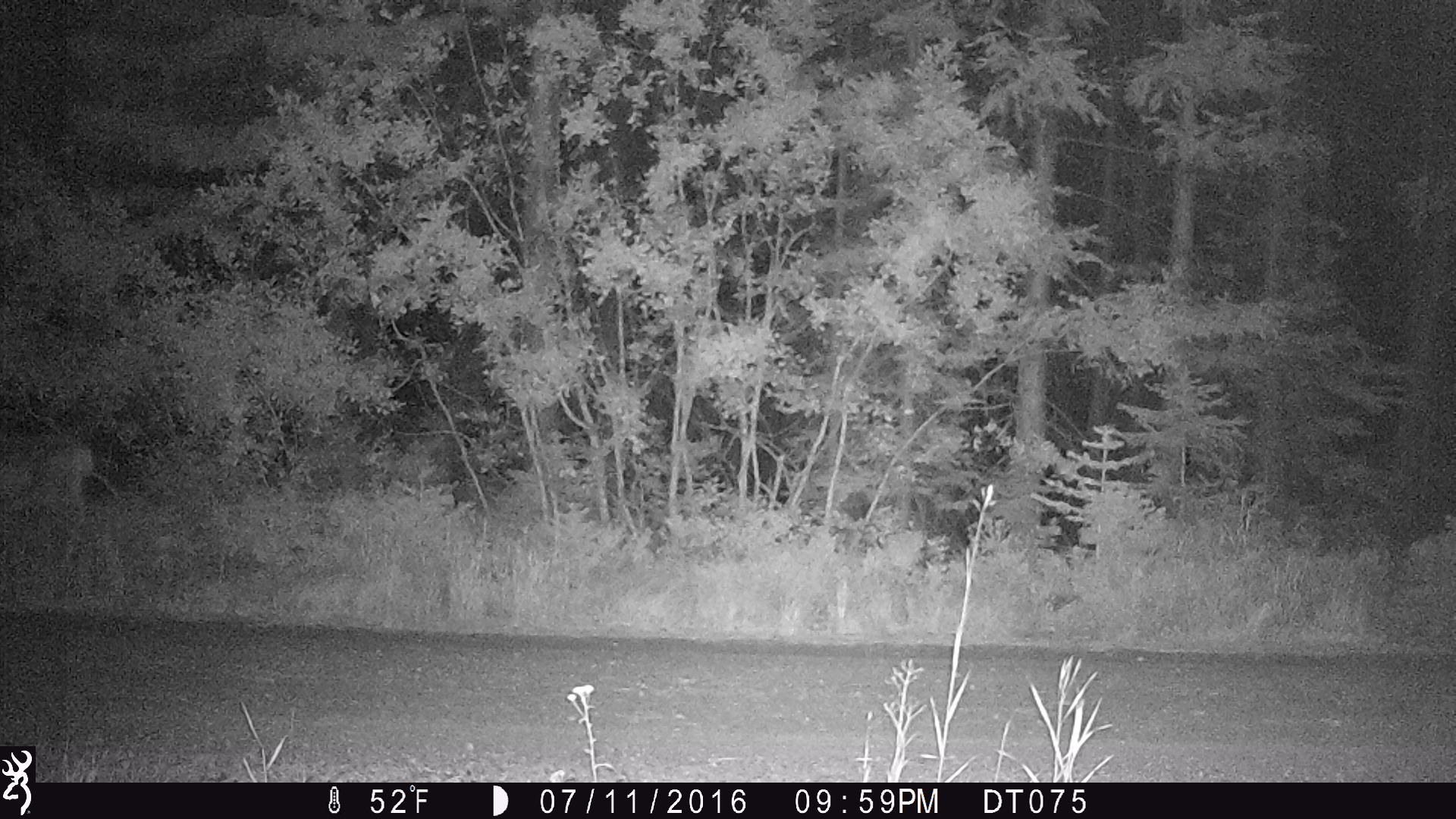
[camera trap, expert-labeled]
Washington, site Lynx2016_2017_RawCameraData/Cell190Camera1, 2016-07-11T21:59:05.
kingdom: Animalia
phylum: Chordata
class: Mammalia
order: Artiodactyla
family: Cervidae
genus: Odocoileus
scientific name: Odocoileus hemionus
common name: mule deer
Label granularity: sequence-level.